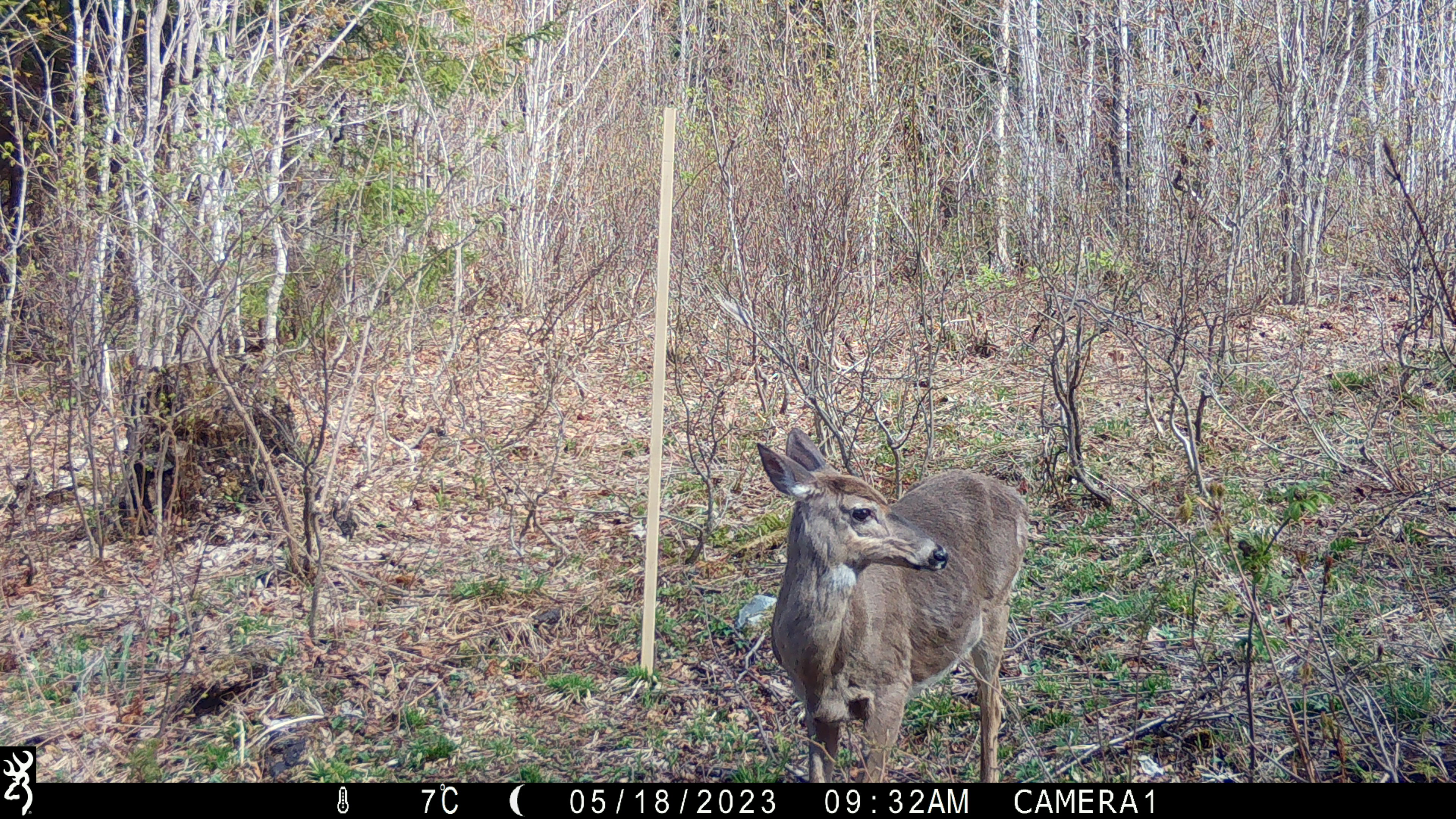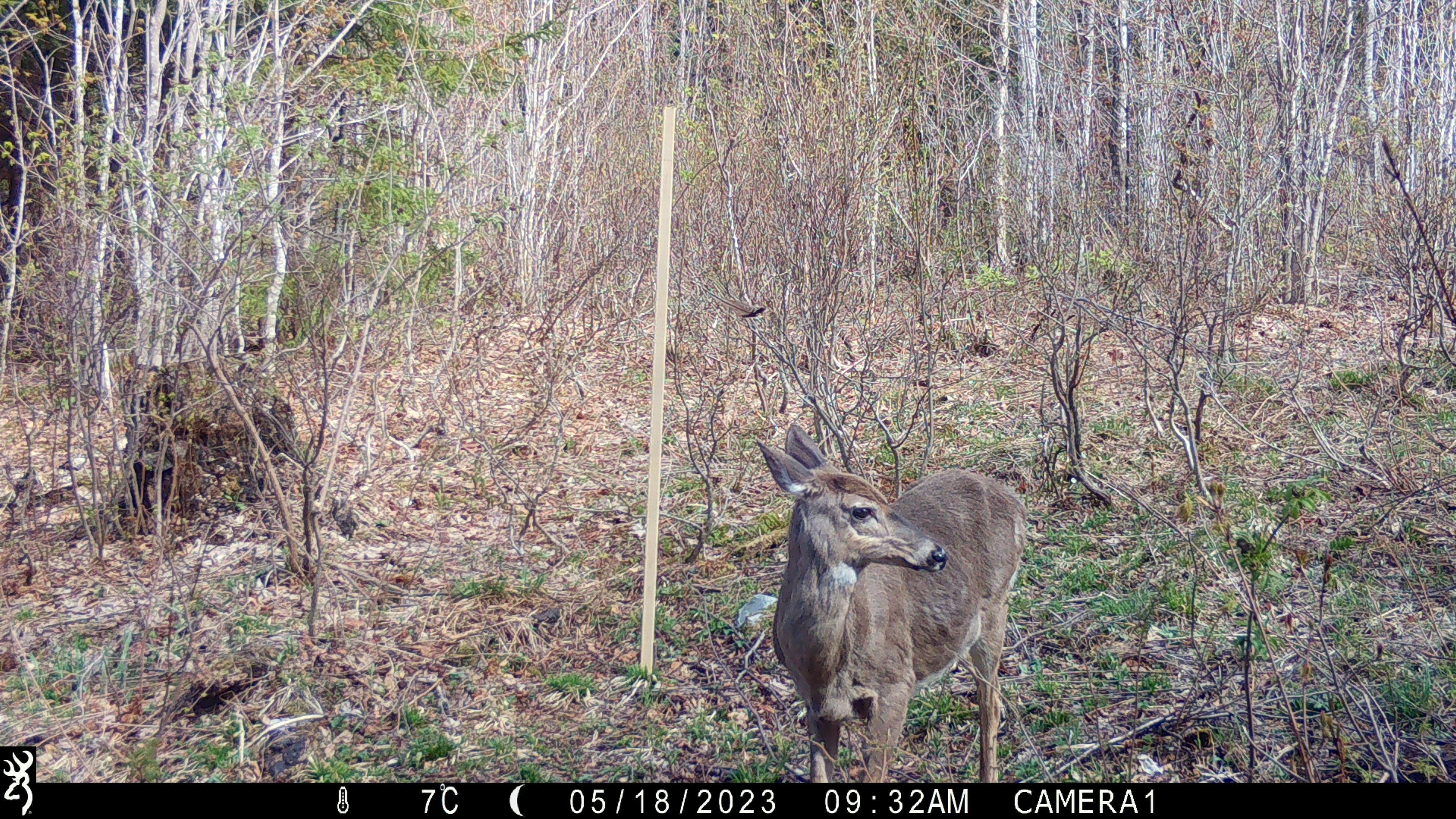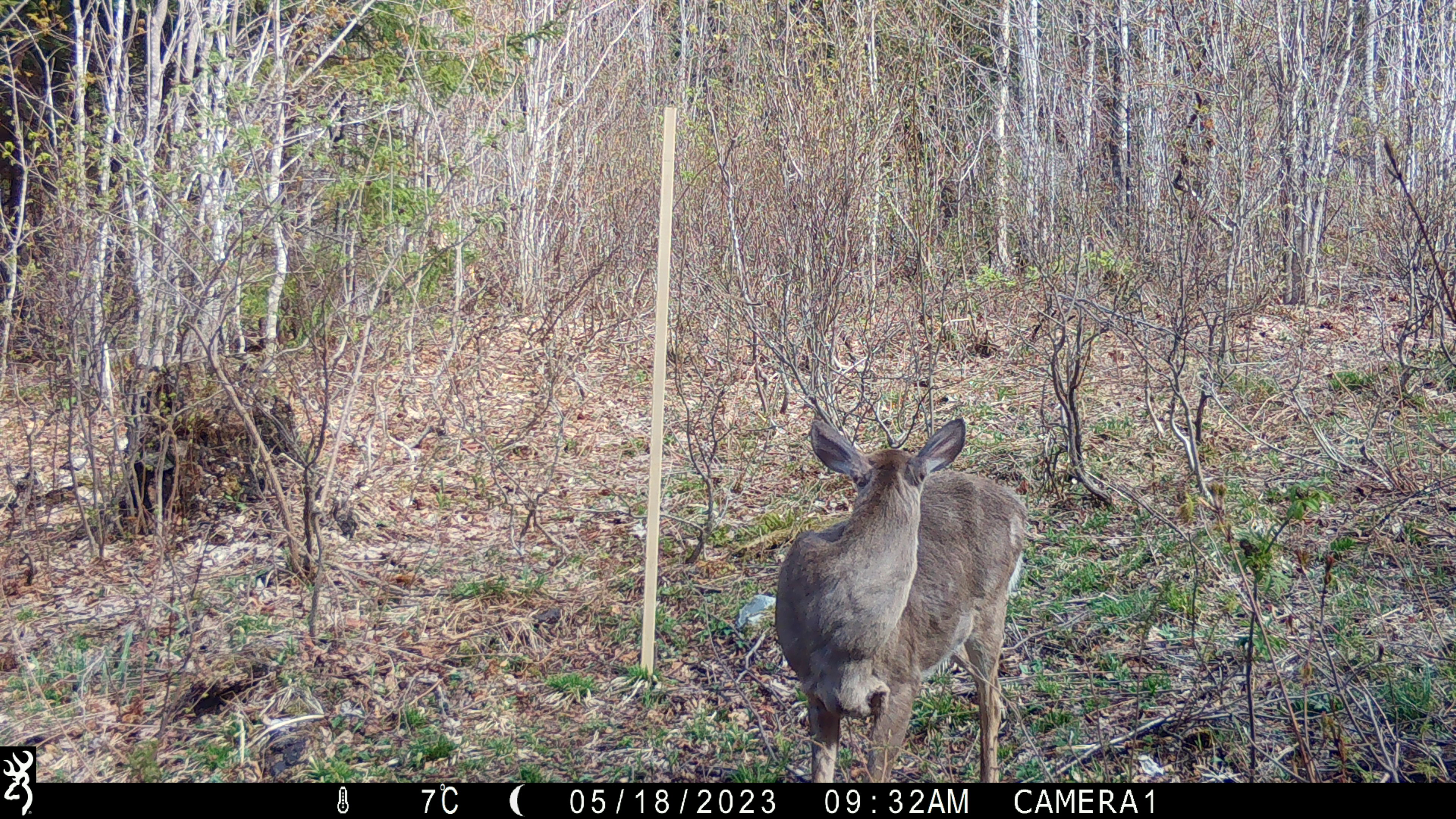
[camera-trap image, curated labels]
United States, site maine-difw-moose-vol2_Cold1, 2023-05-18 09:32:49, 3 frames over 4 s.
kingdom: Animalia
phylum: Chordata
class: Mammalia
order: Artiodactyla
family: Cervidae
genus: Odocoileus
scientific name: Odocoileus virginianus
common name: white-tailed deer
White-tailed deer (Odocoileus virginianus).